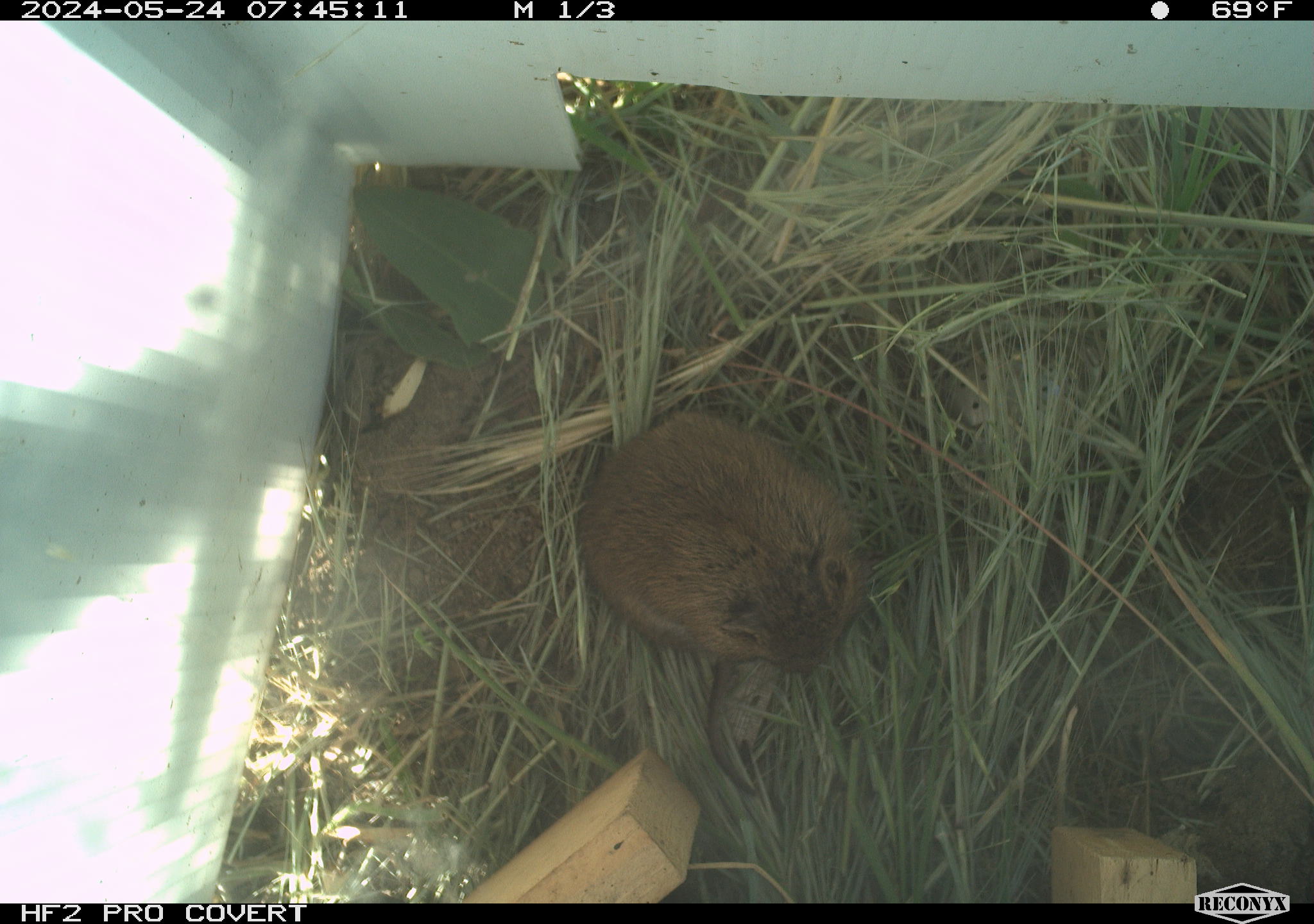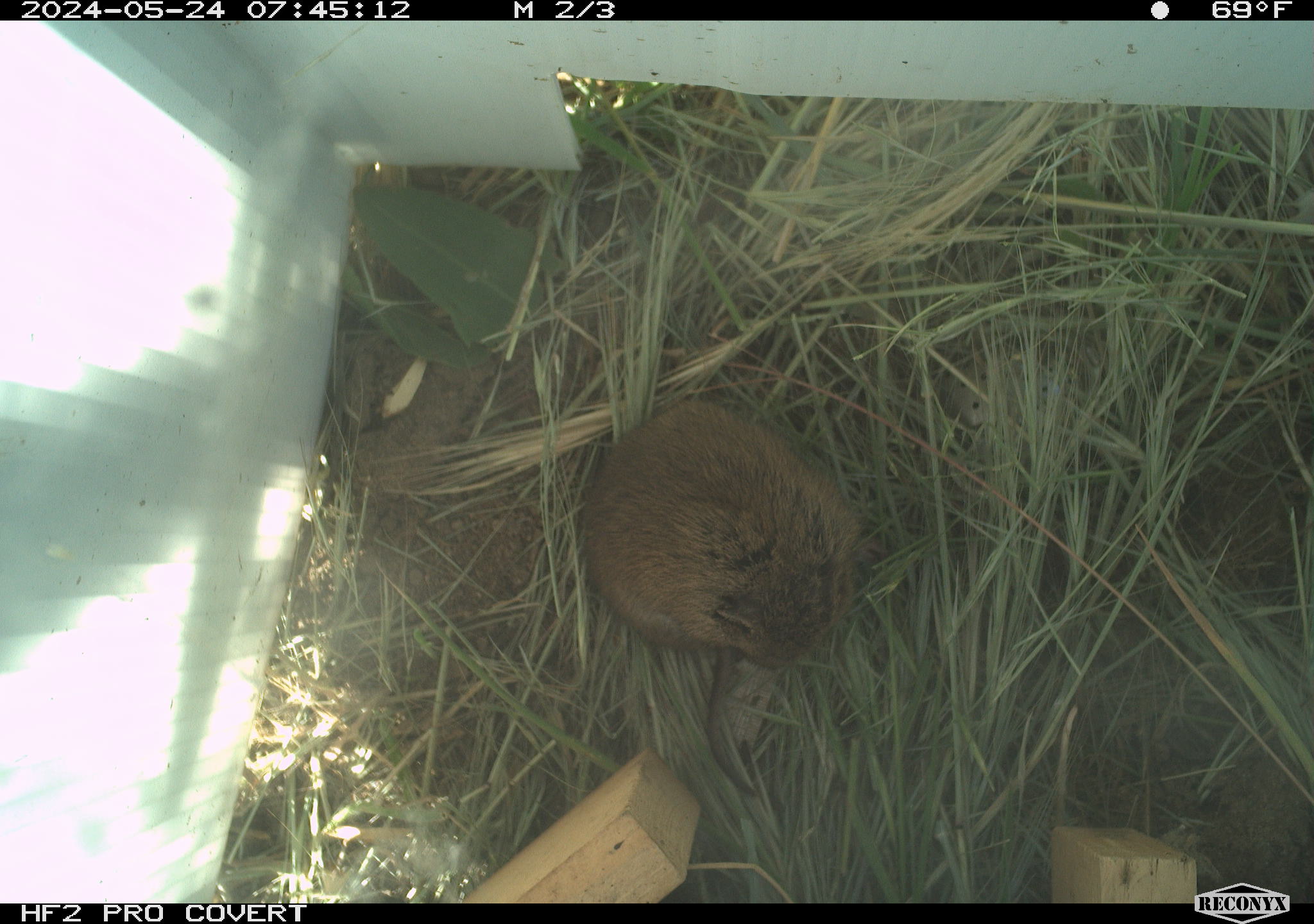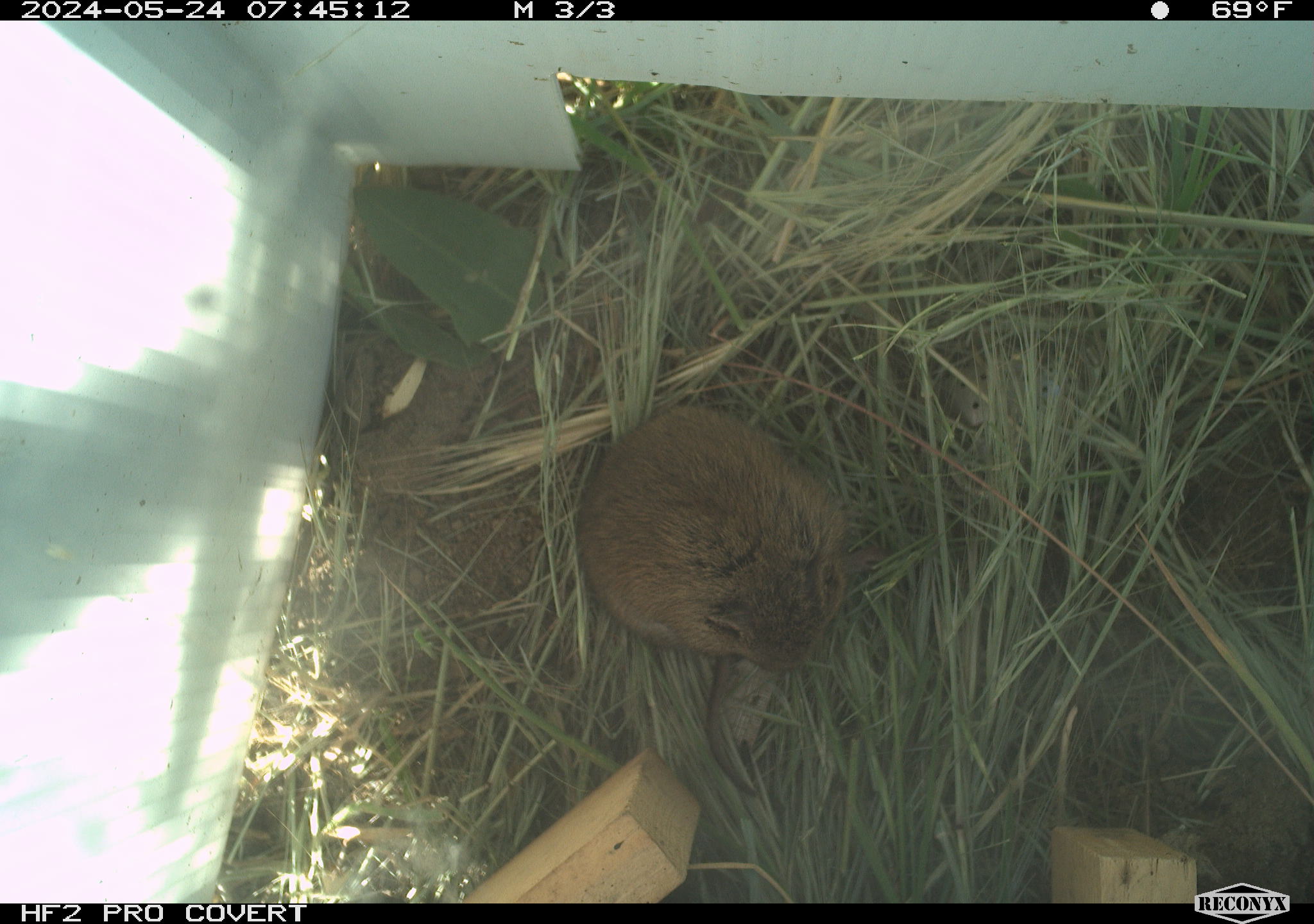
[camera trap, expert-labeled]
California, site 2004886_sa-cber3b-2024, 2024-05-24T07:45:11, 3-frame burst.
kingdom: Animalia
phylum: Chordata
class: Mammalia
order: Rodentia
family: Cricetidae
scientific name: Arvicolinae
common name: voles, lemmings, and muskrats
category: arvicolinae subfamily